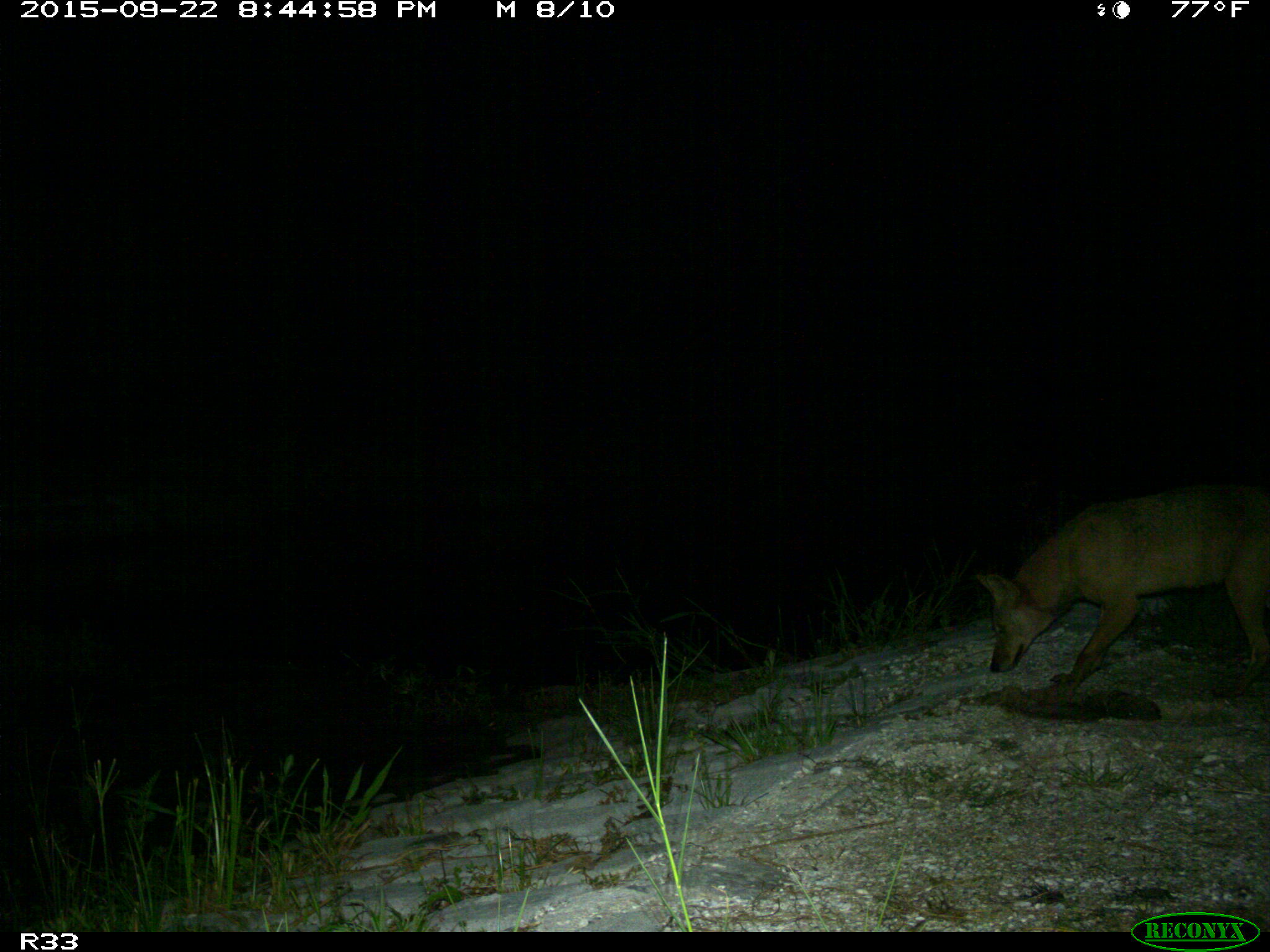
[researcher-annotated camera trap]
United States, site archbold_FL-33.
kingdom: Animalia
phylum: Chordata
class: Mammalia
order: Carnivora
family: Canidae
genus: Canis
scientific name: Canis latrans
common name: coyote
Canis latrans (coyote).